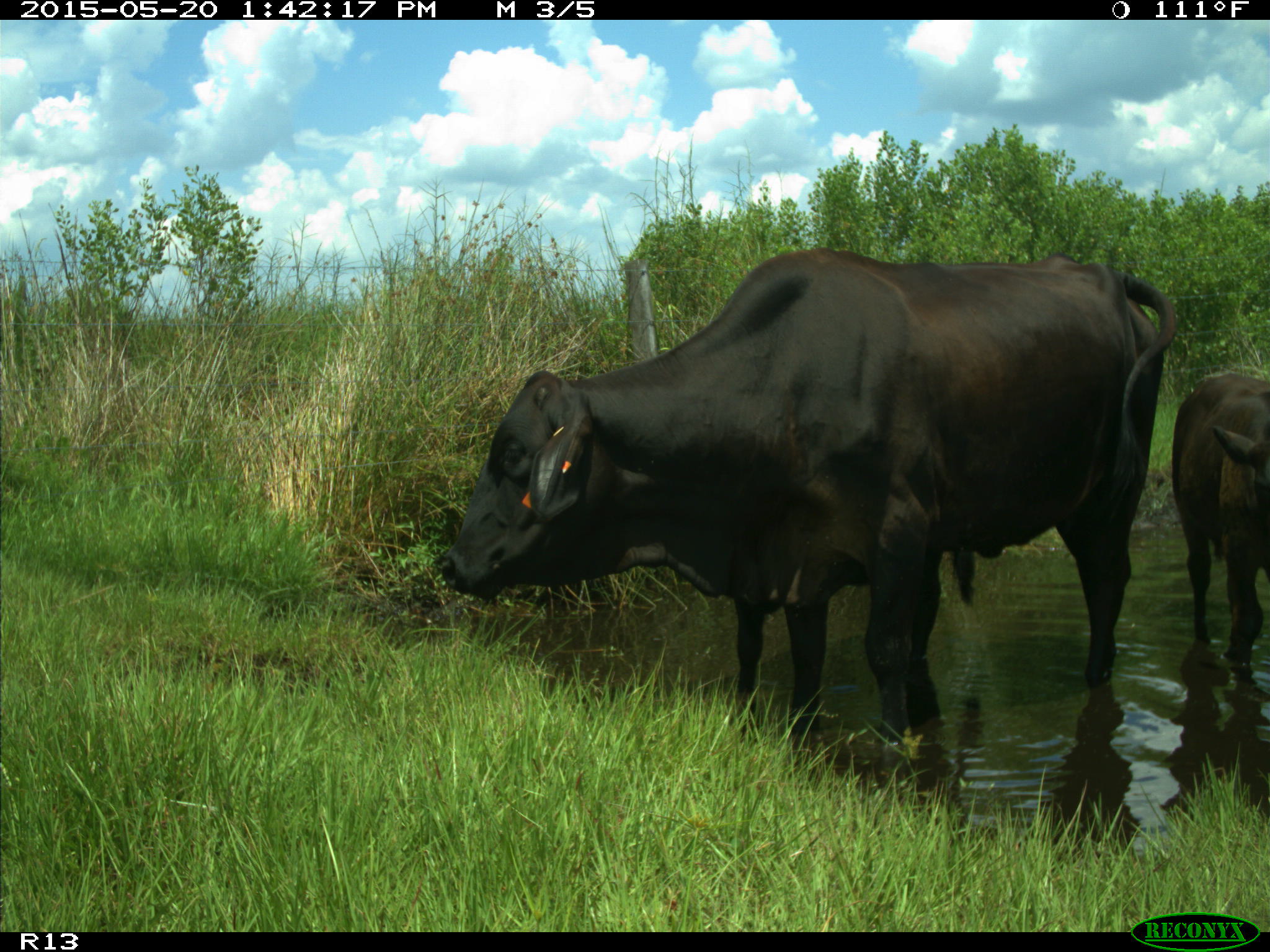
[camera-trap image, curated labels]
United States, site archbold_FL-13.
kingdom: Animalia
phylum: Chordata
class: Mammalia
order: Artiodactyla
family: Bovidae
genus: Bos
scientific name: Bos taurus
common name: domestic cow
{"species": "Bos taurus (domestic cow)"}